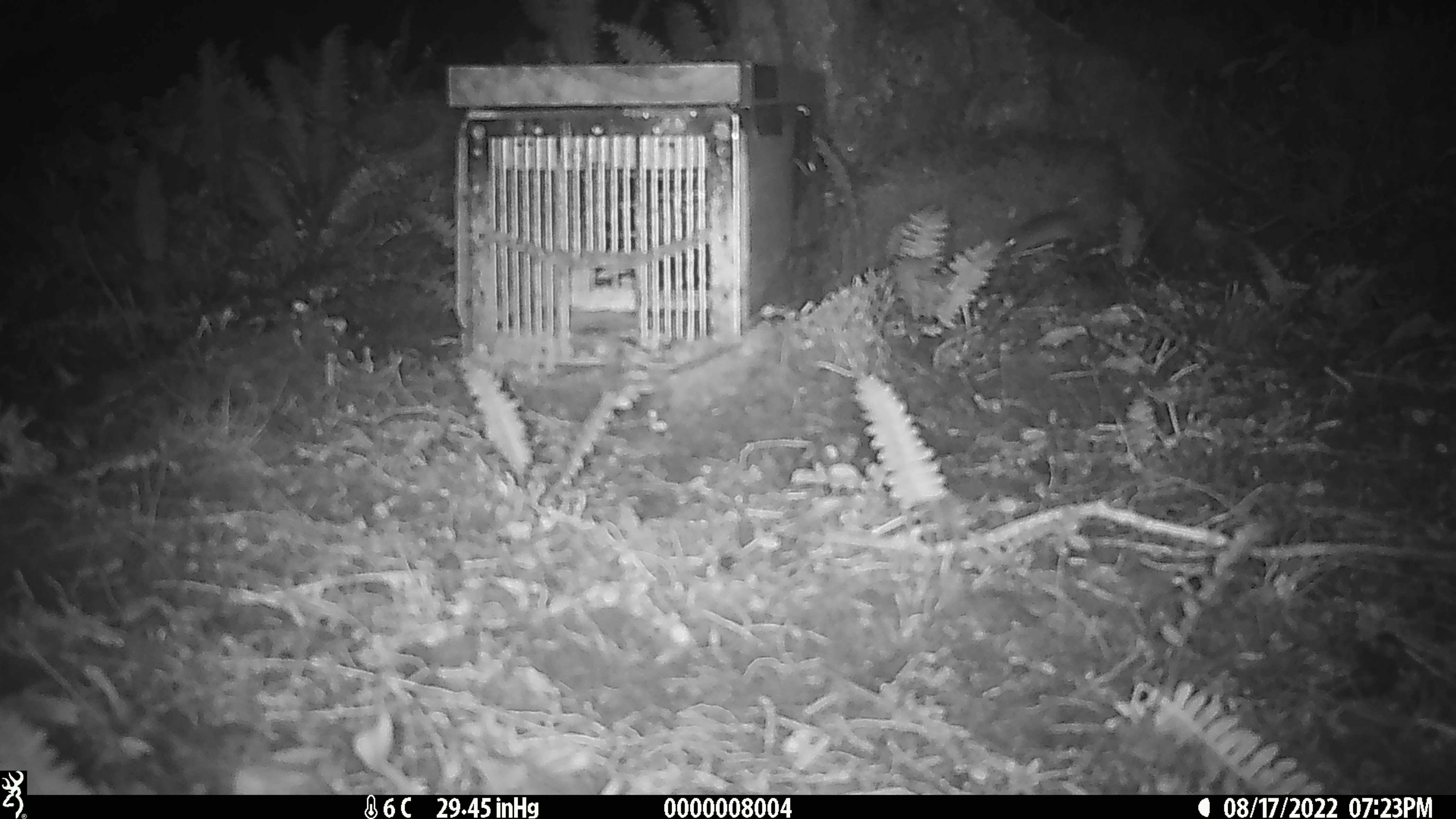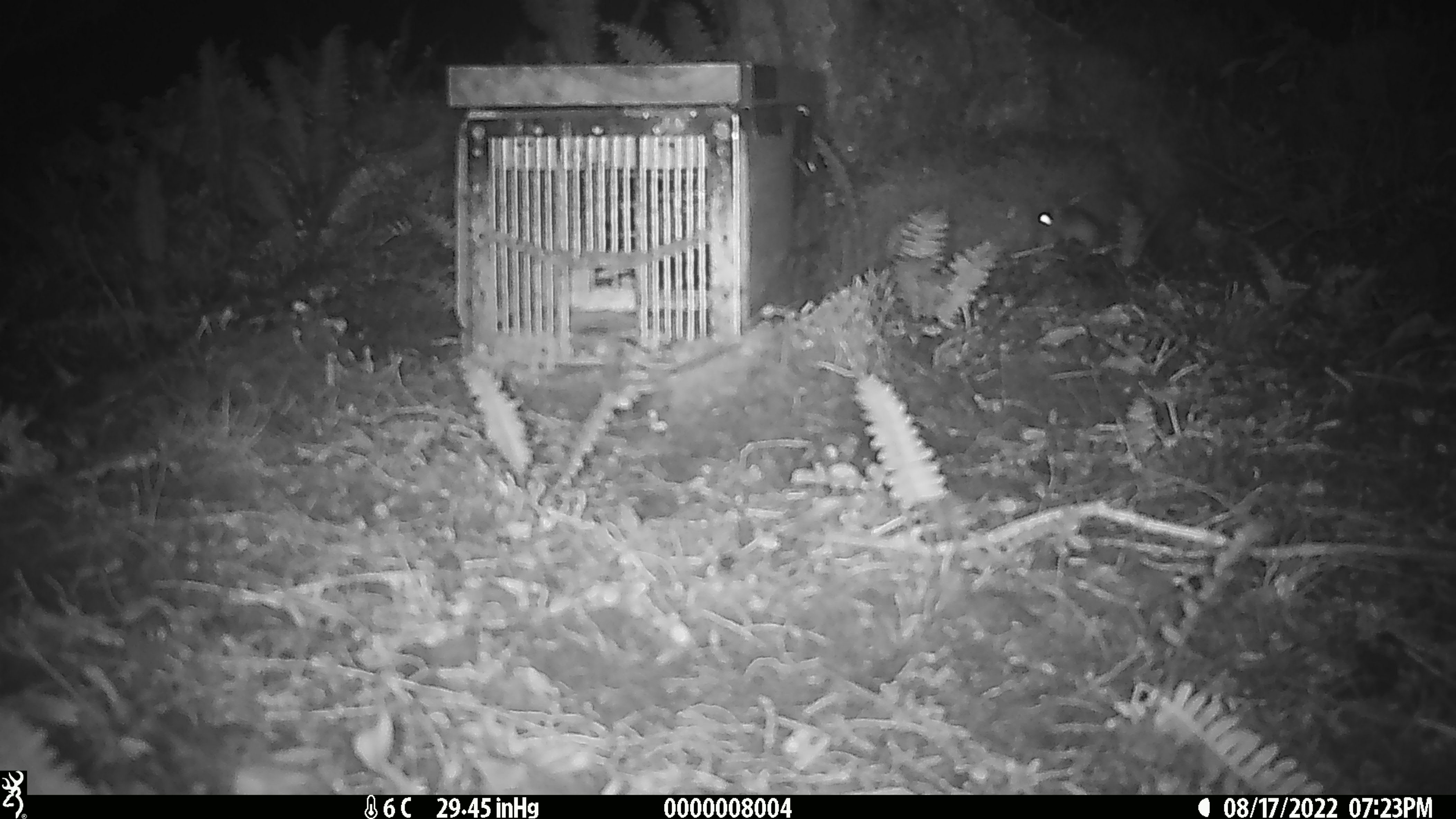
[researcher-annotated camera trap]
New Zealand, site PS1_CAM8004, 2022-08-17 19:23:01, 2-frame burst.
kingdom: Animalia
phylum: Chordata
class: Mammalia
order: Rodentia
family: Muridae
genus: Mus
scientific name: Mus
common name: mouse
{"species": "mouse (Mus)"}